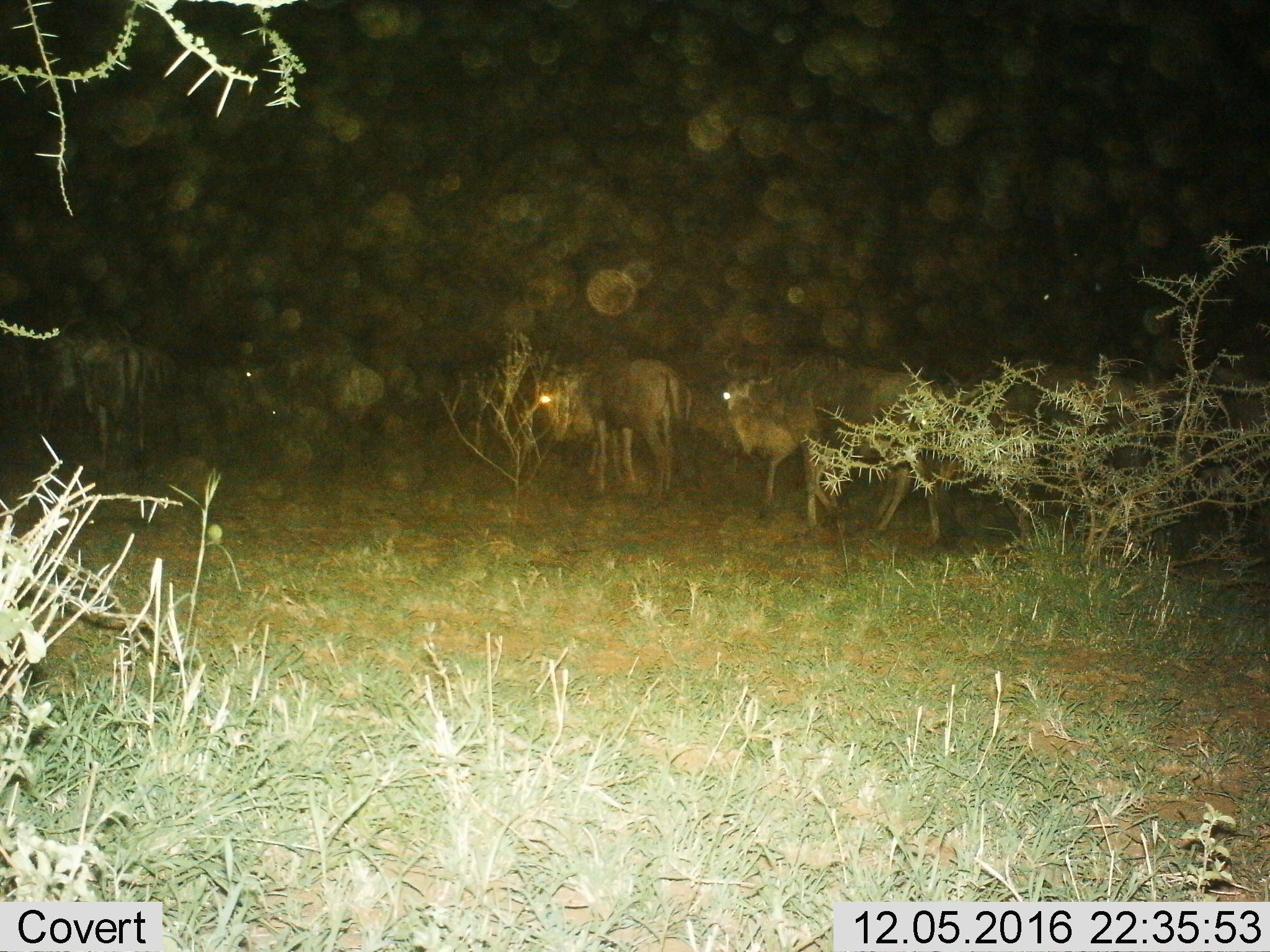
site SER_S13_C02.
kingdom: Animalia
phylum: Chordata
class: Mammalia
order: Artiodactyla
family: Bovidae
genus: Connochaetes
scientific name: Connochaetes taurinus taurinus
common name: blue wildebeest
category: wildebeestblue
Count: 6.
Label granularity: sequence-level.